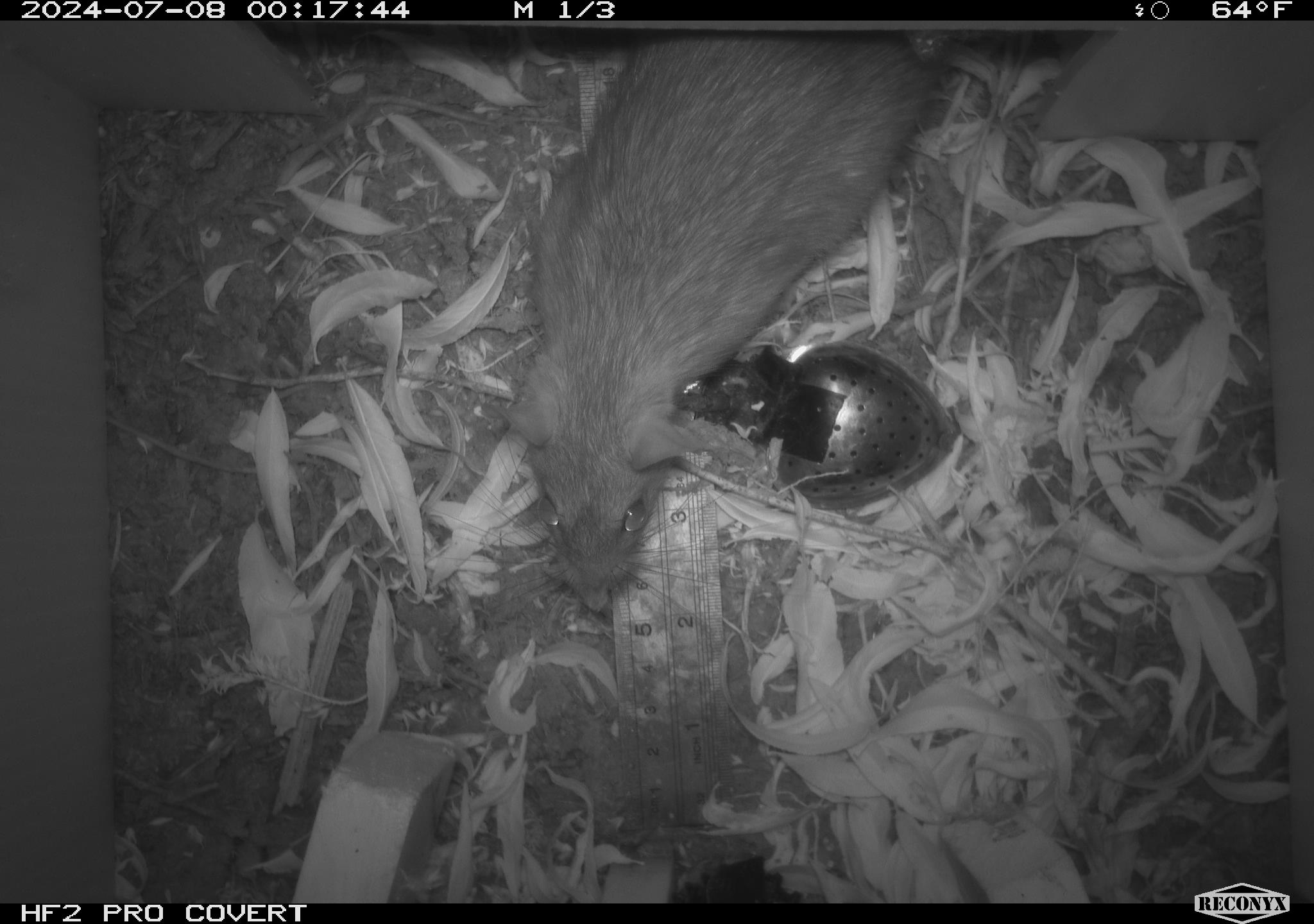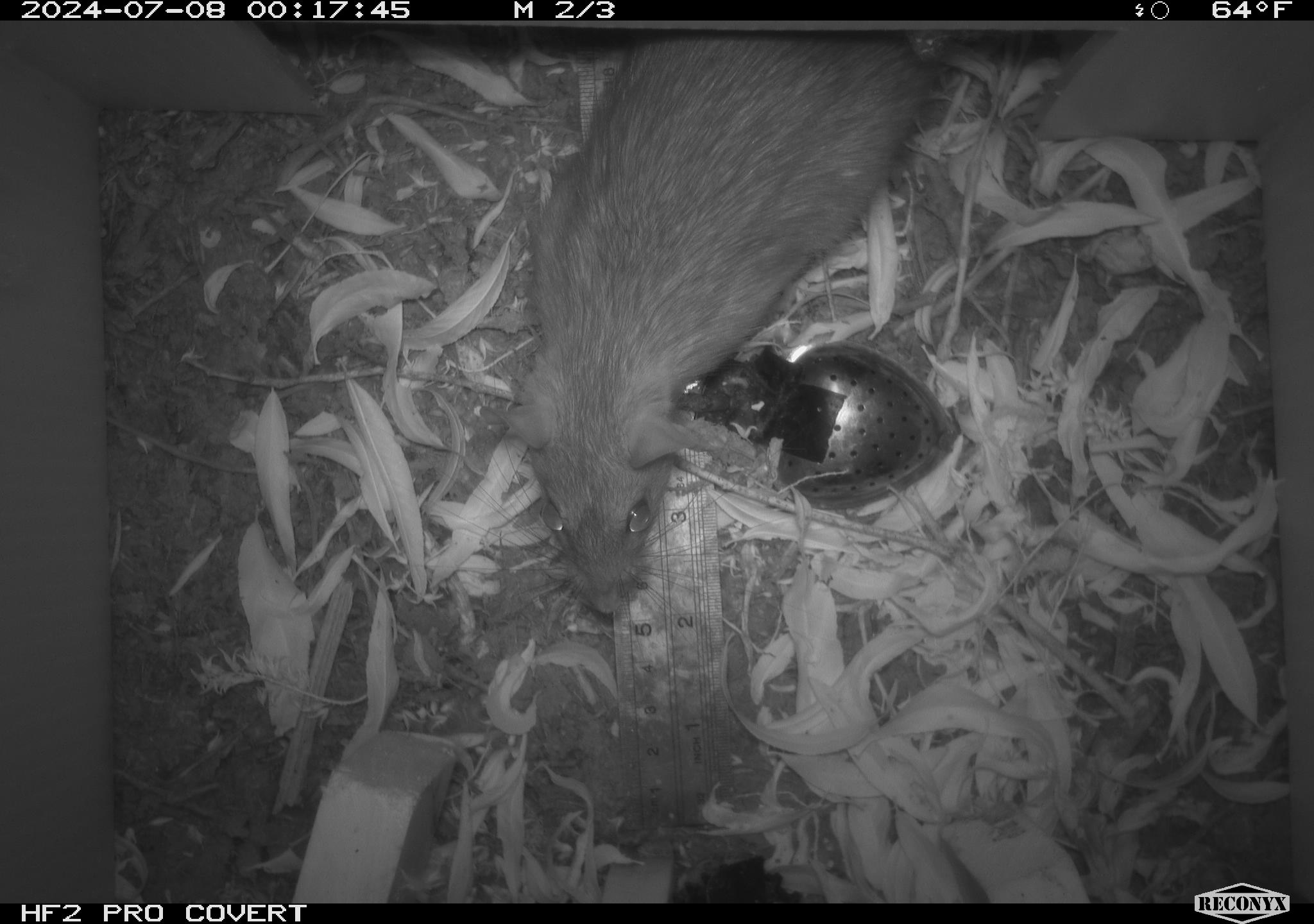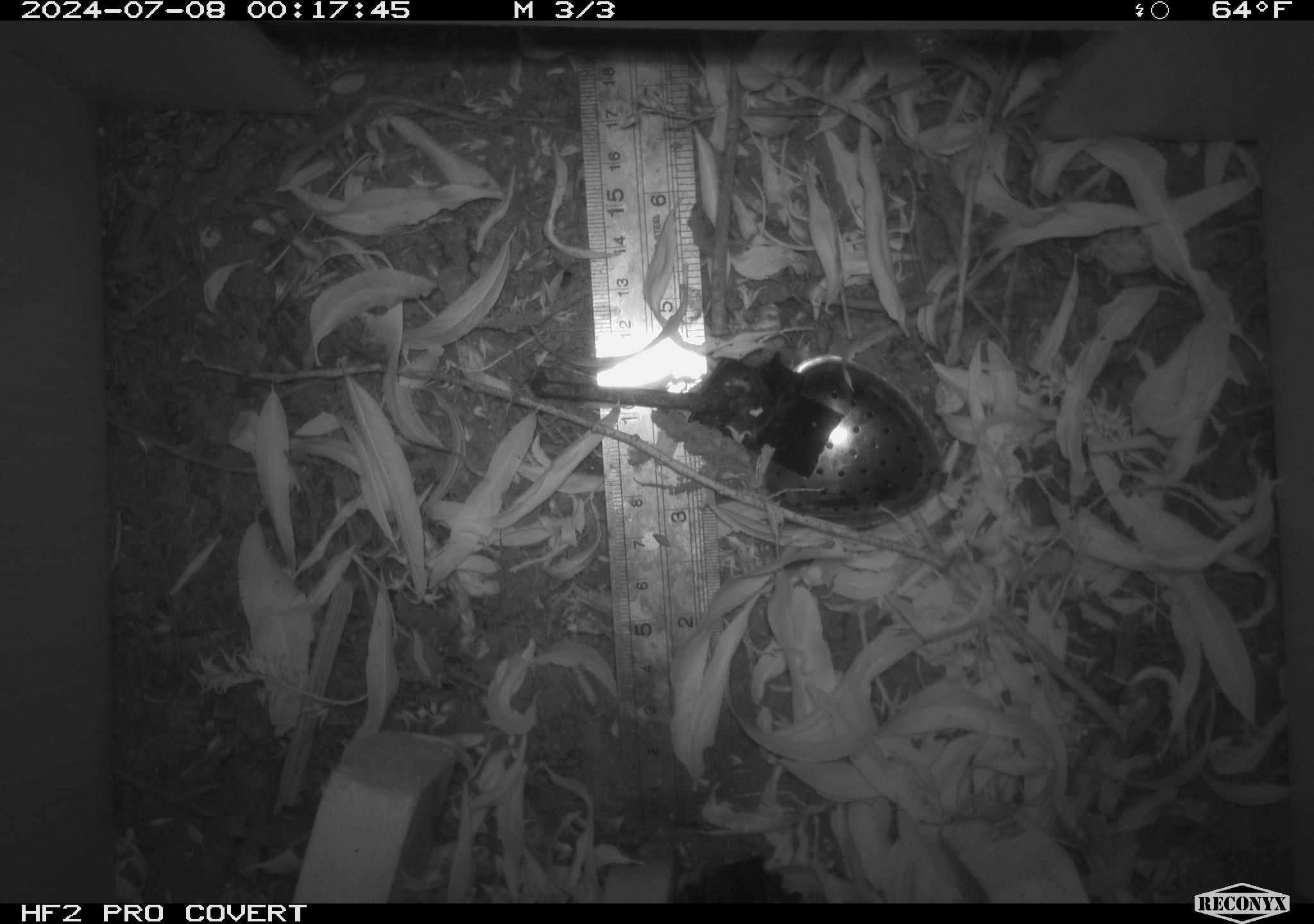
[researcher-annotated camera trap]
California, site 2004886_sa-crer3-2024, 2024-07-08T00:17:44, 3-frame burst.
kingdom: Animalia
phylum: Chordata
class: Mammalia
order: Rodentia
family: Muridae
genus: Rattus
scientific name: Rattus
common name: rat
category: rattus species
Rattus species (rat) (Rattus).